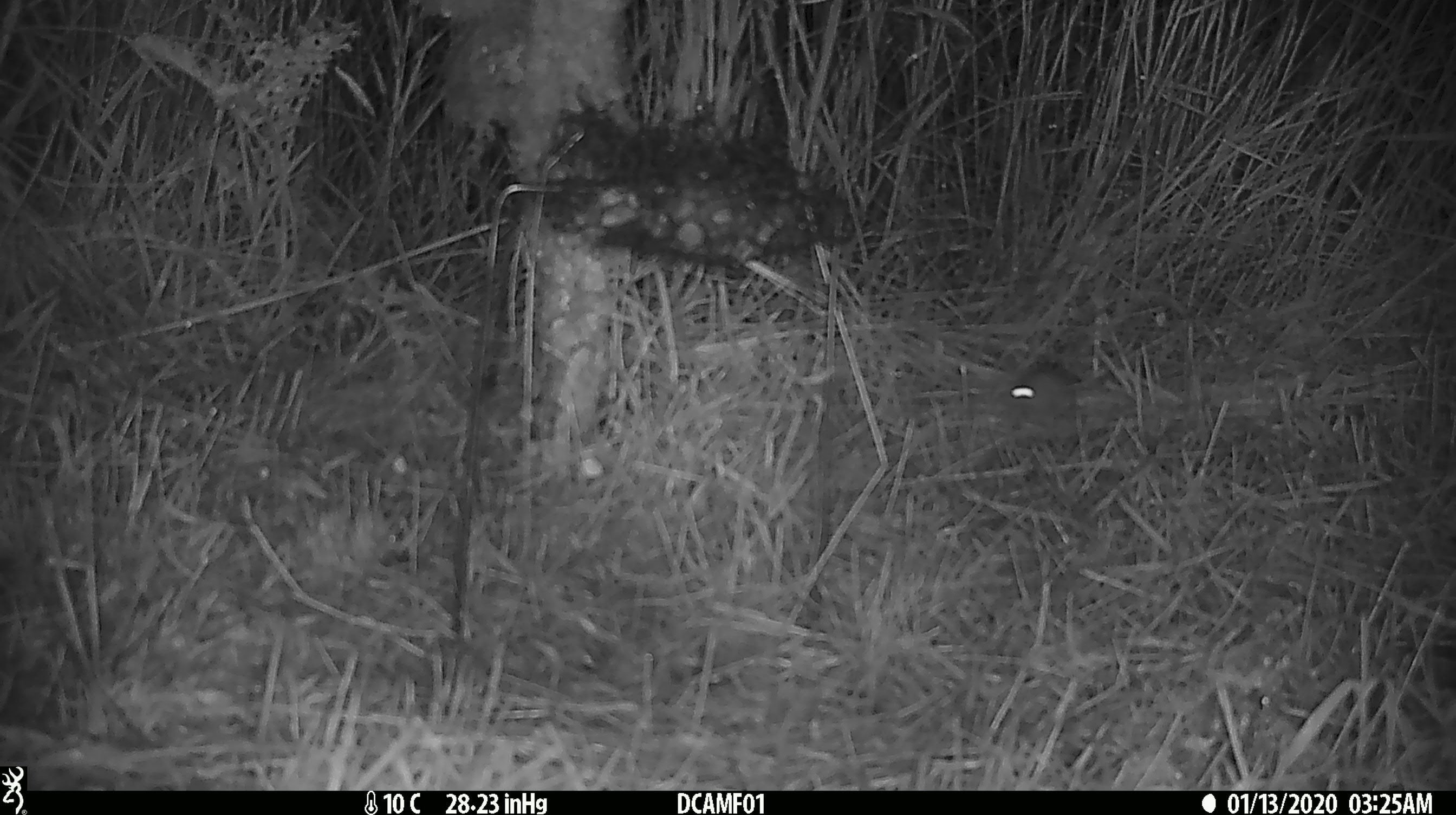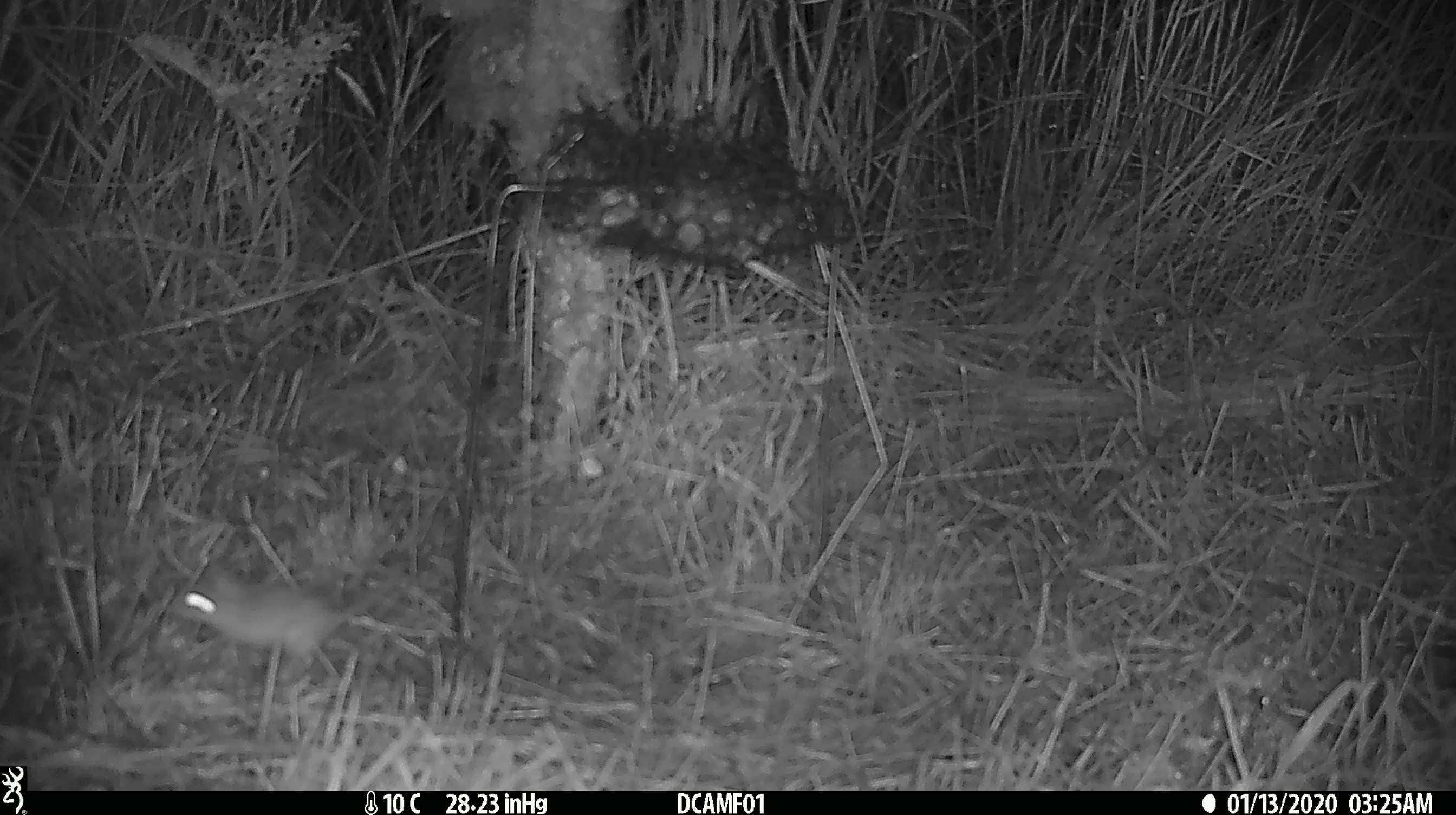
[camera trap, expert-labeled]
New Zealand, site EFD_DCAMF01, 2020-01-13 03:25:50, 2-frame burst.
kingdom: Animalia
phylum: Chordata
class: Mammalia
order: Rodentia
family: Muridae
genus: Mus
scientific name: Mus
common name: mouse